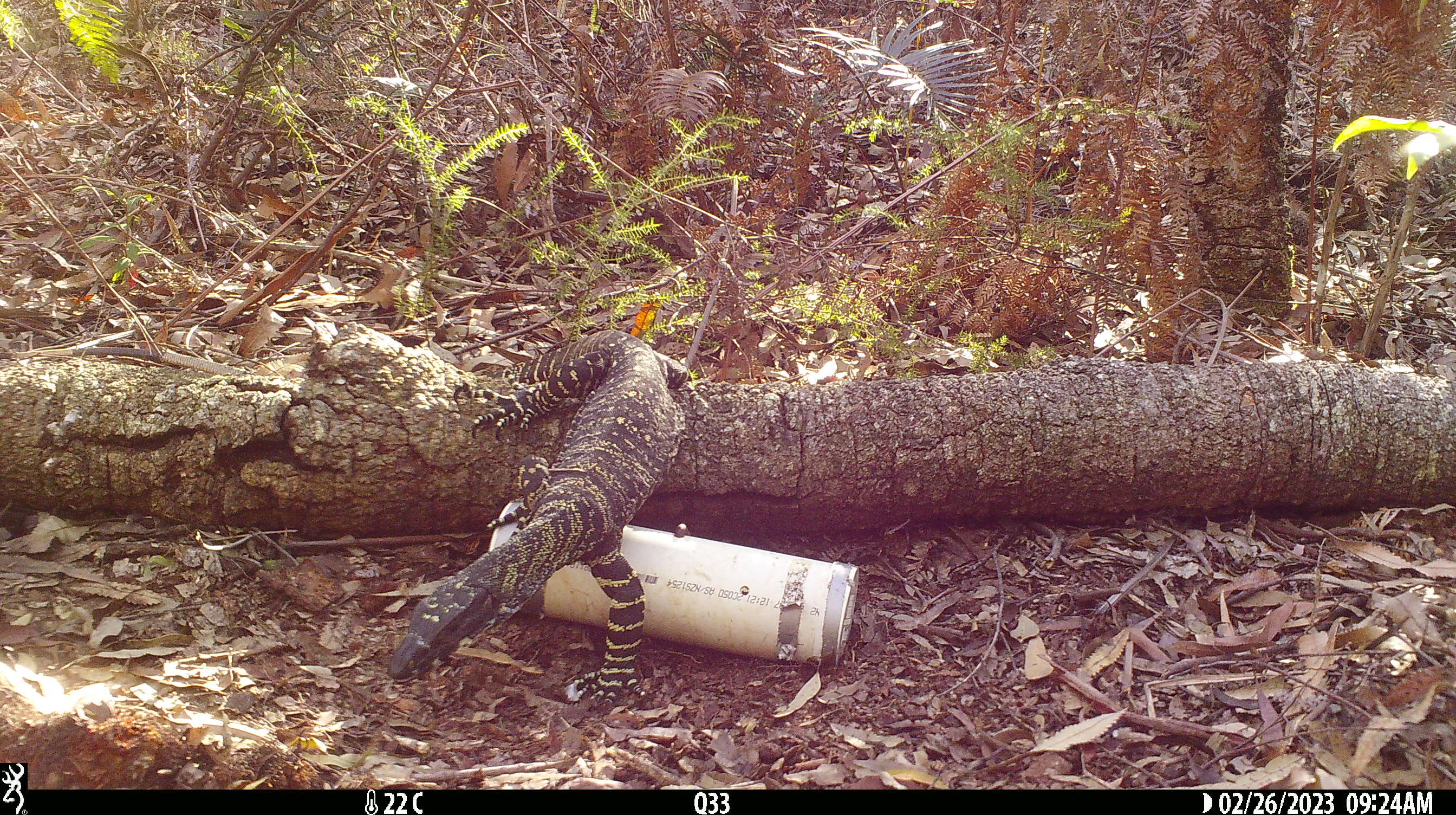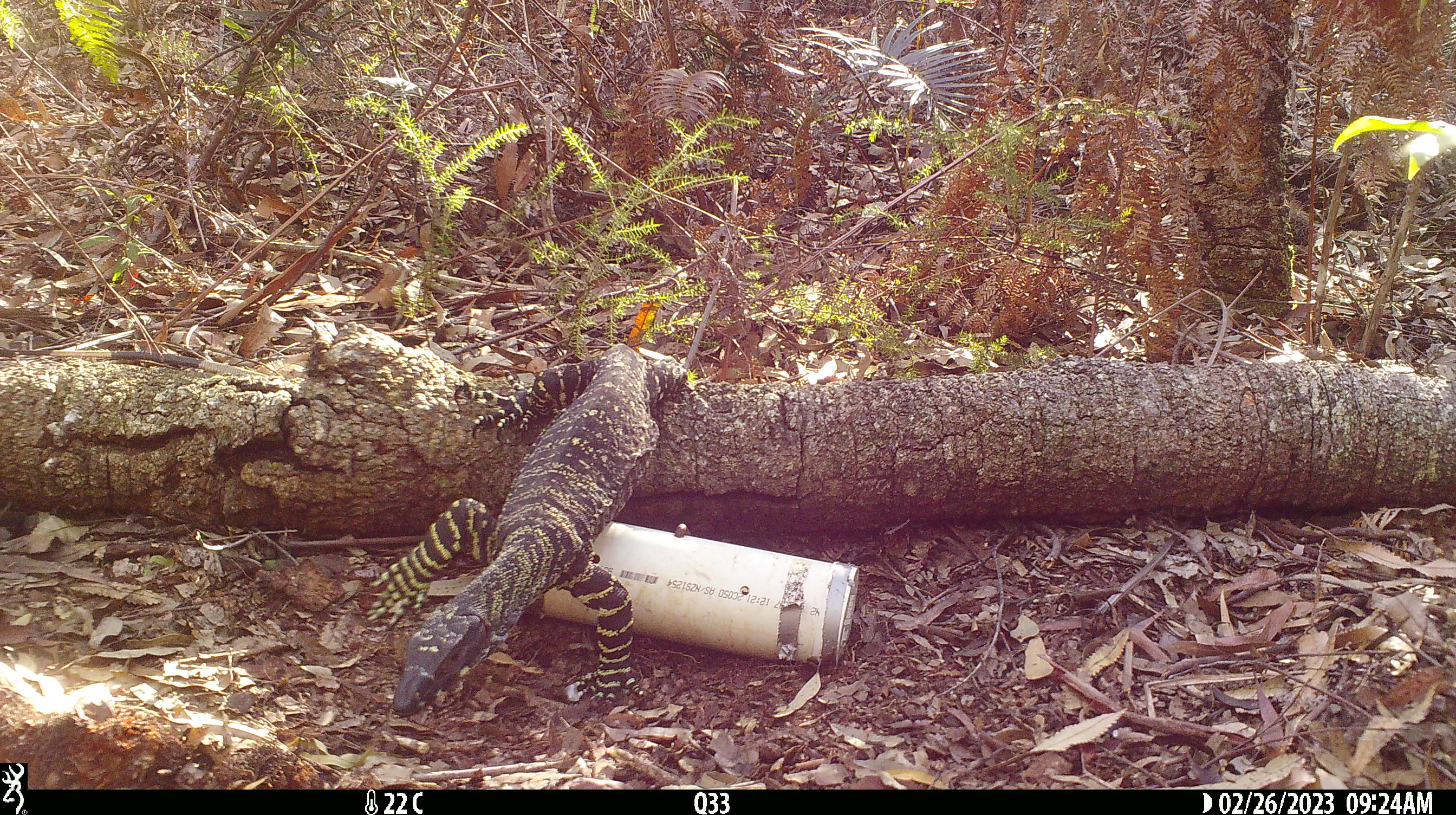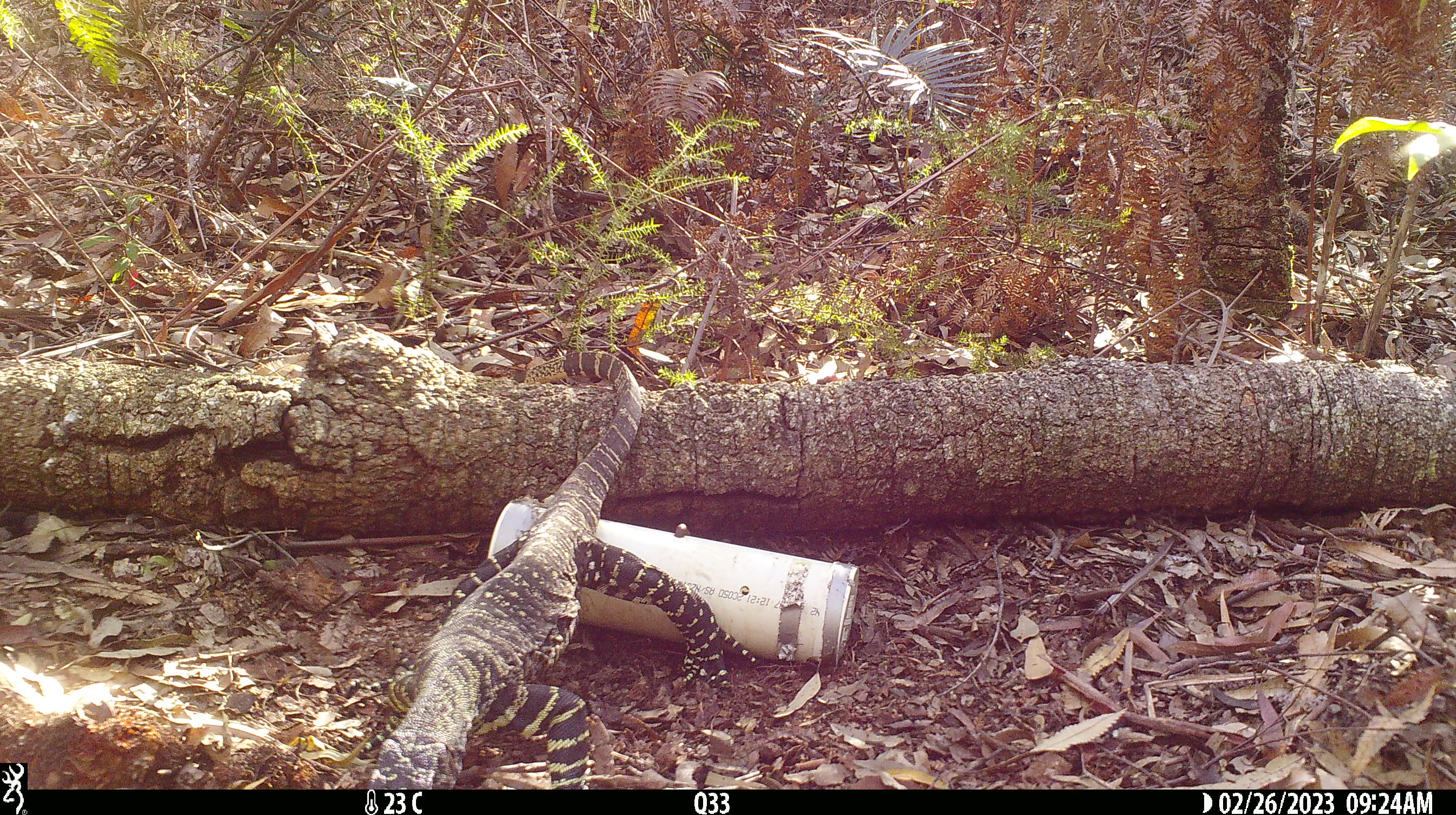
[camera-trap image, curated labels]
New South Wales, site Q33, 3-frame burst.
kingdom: Animalia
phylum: Chordata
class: Reptilia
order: Squamata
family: Varanidae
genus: Varanus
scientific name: Varanus varius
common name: lace monitor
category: goanna